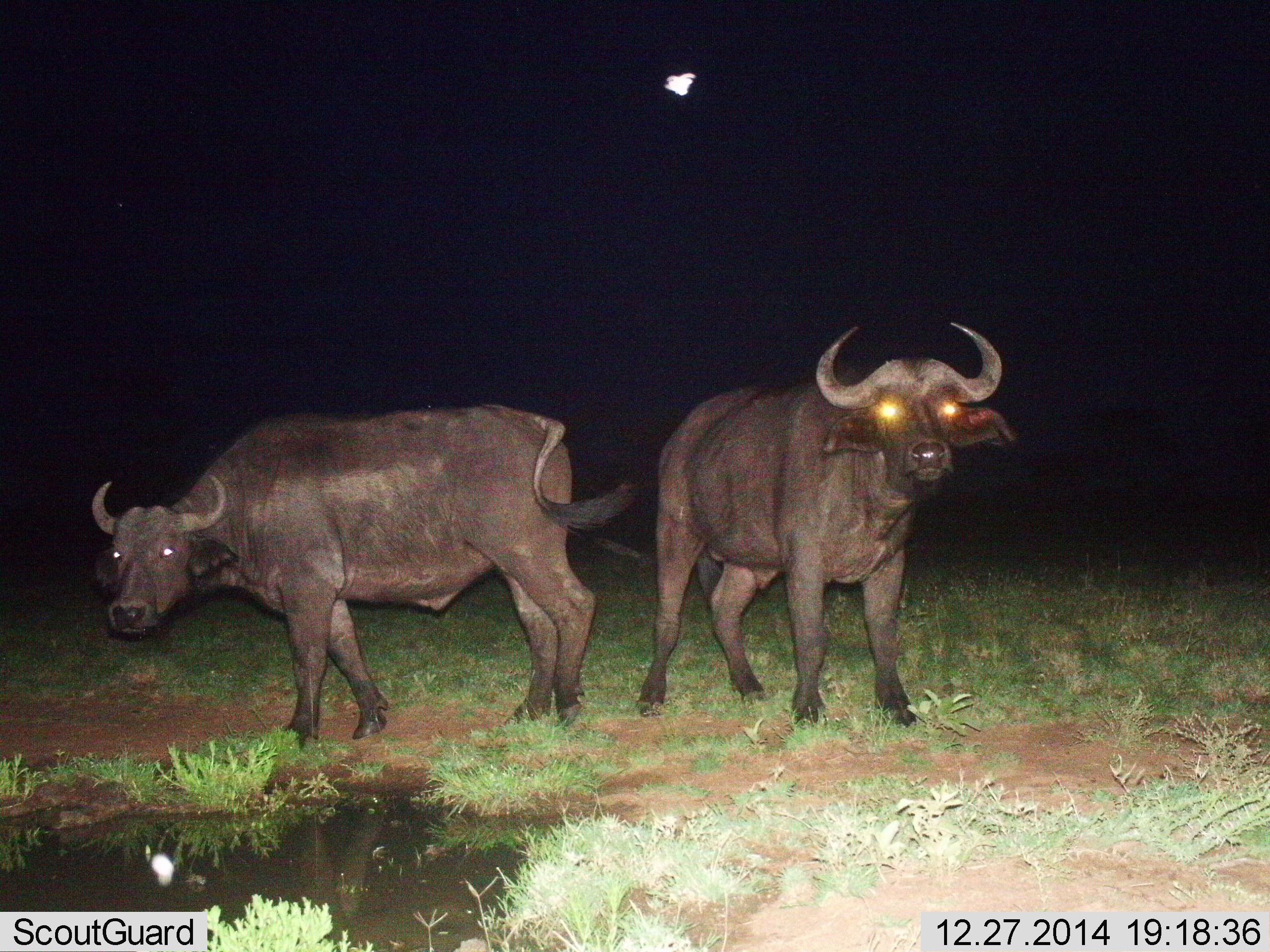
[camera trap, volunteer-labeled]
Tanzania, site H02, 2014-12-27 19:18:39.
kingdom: Animalia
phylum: Chordata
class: Mammalia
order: Artiodactyla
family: Bovidae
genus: Syncerus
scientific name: Syncerus caffer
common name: cape buffalo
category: buffalo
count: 2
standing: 100%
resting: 0%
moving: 9%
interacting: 0%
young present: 0%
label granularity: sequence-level